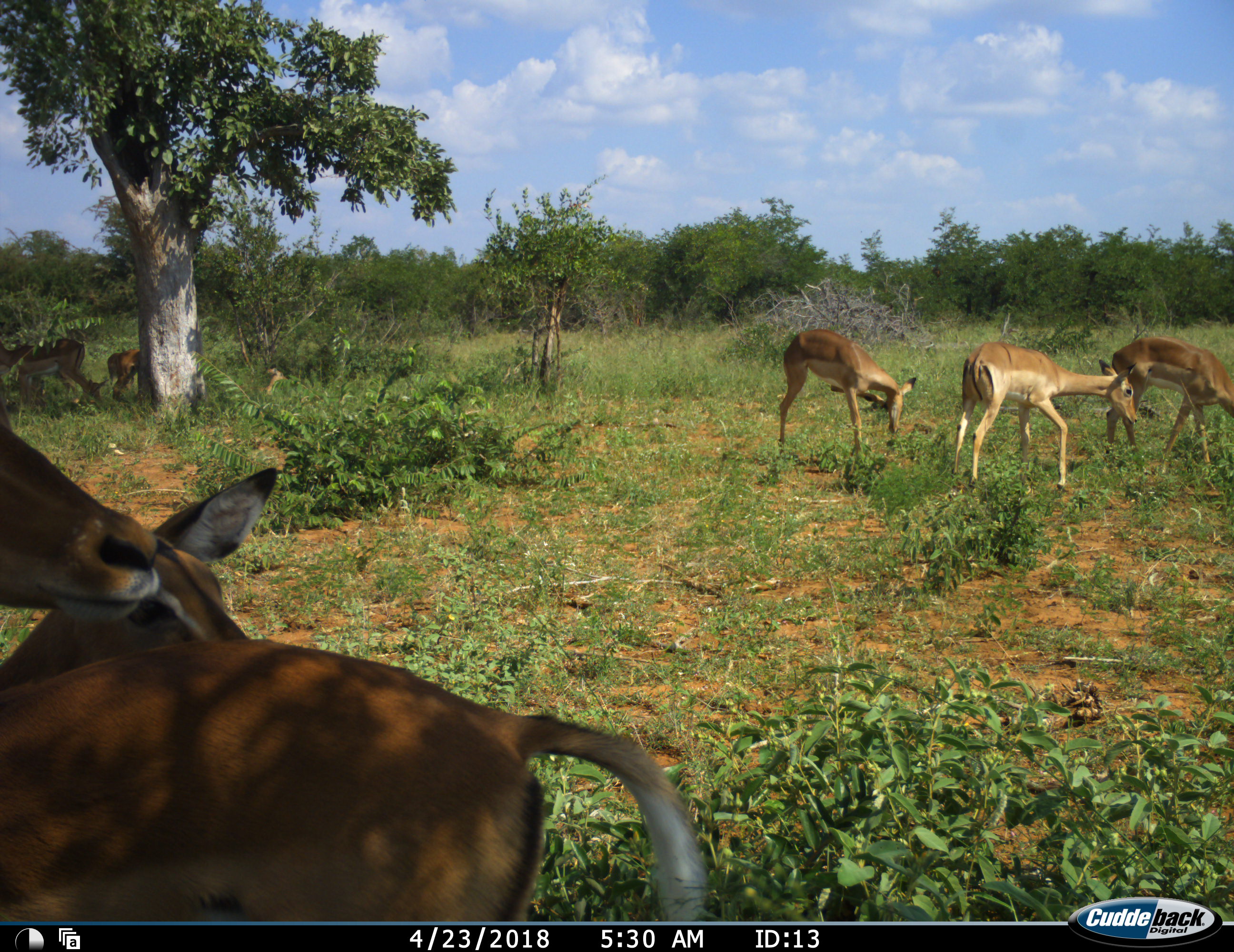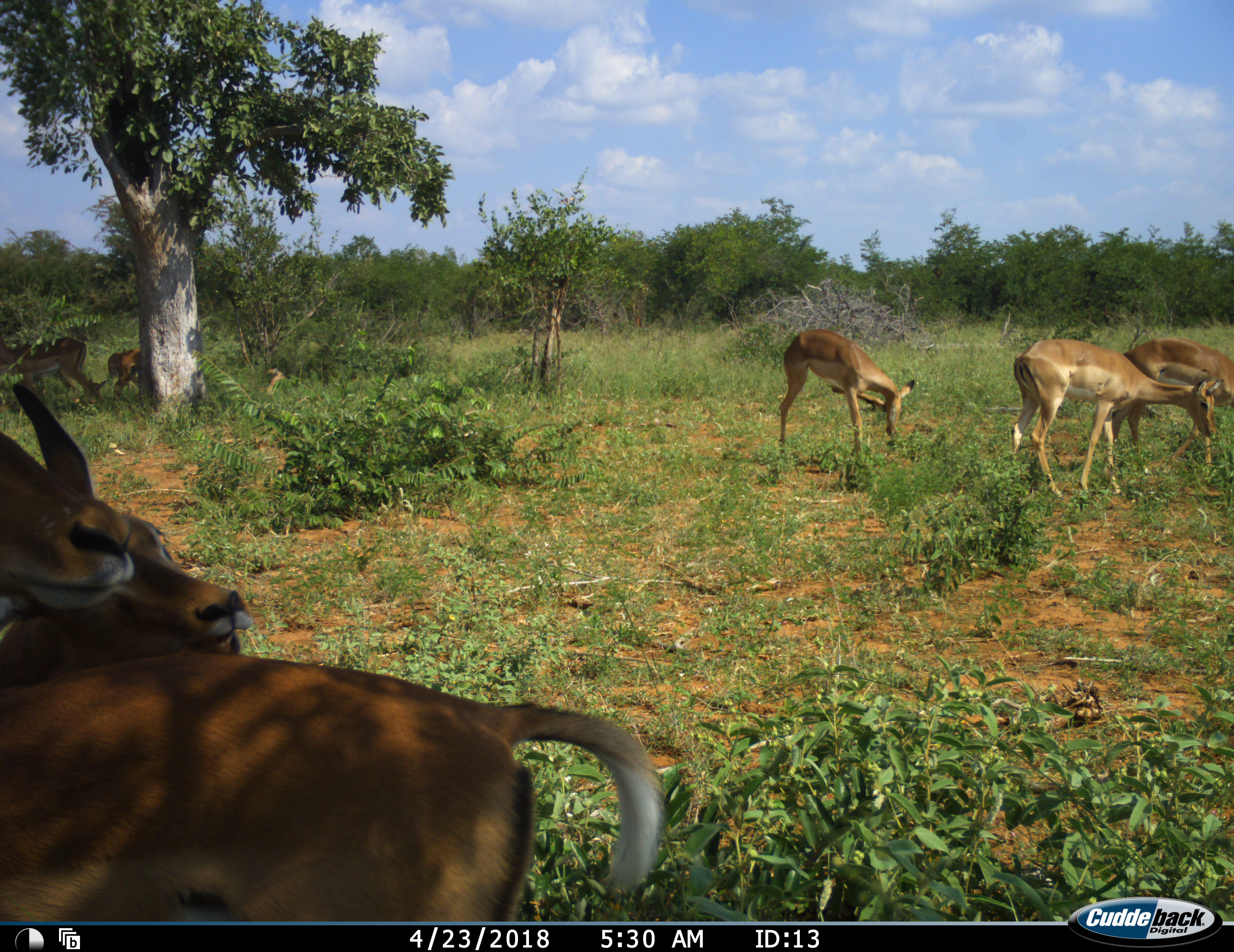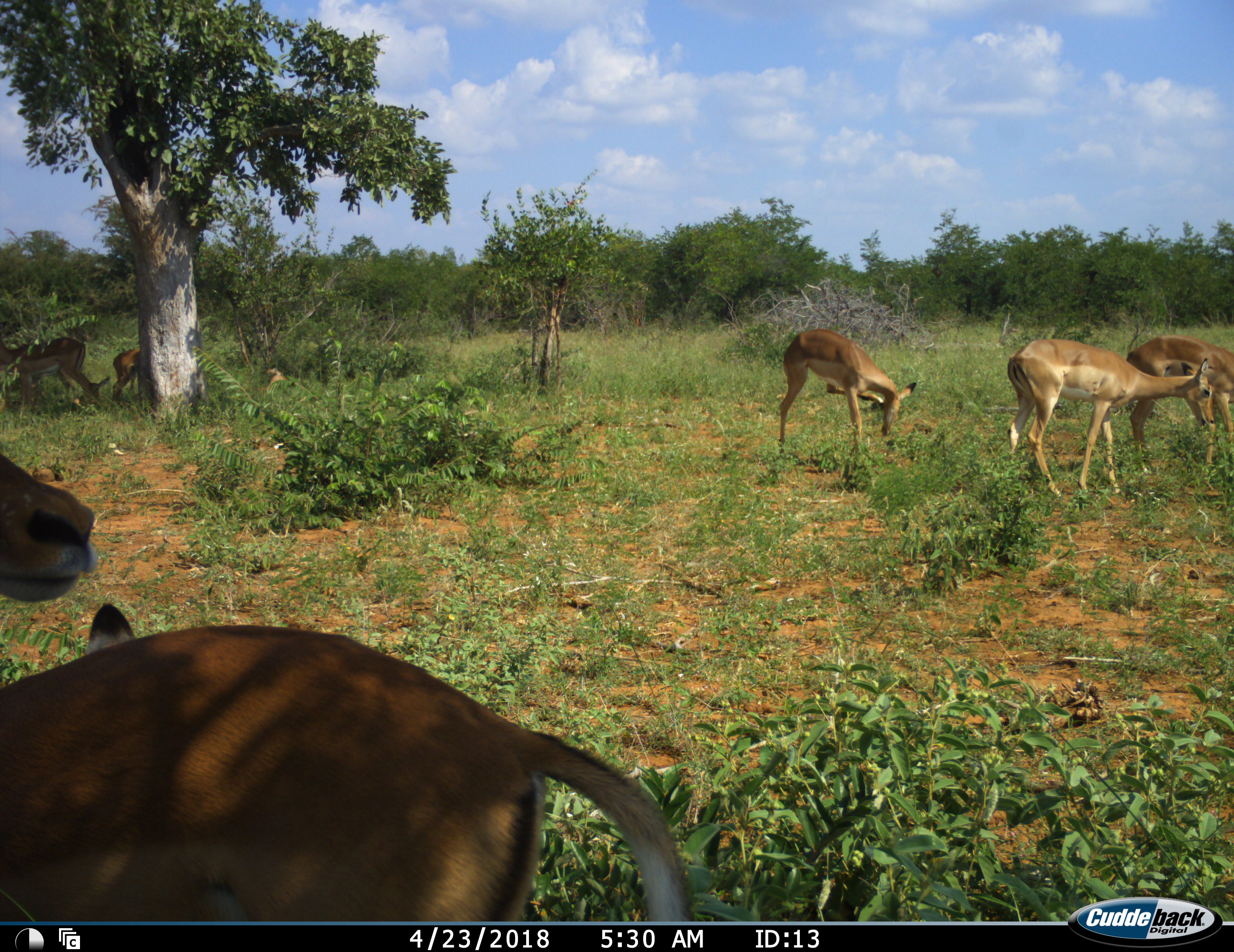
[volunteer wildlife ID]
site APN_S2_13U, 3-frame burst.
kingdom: Animalia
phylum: Chordata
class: Mammalia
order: Artiodactyla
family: Bovidae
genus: Aepyceros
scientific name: Aepyceros melampus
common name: impala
Impala (Aepyceros melampus), count 6. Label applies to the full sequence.